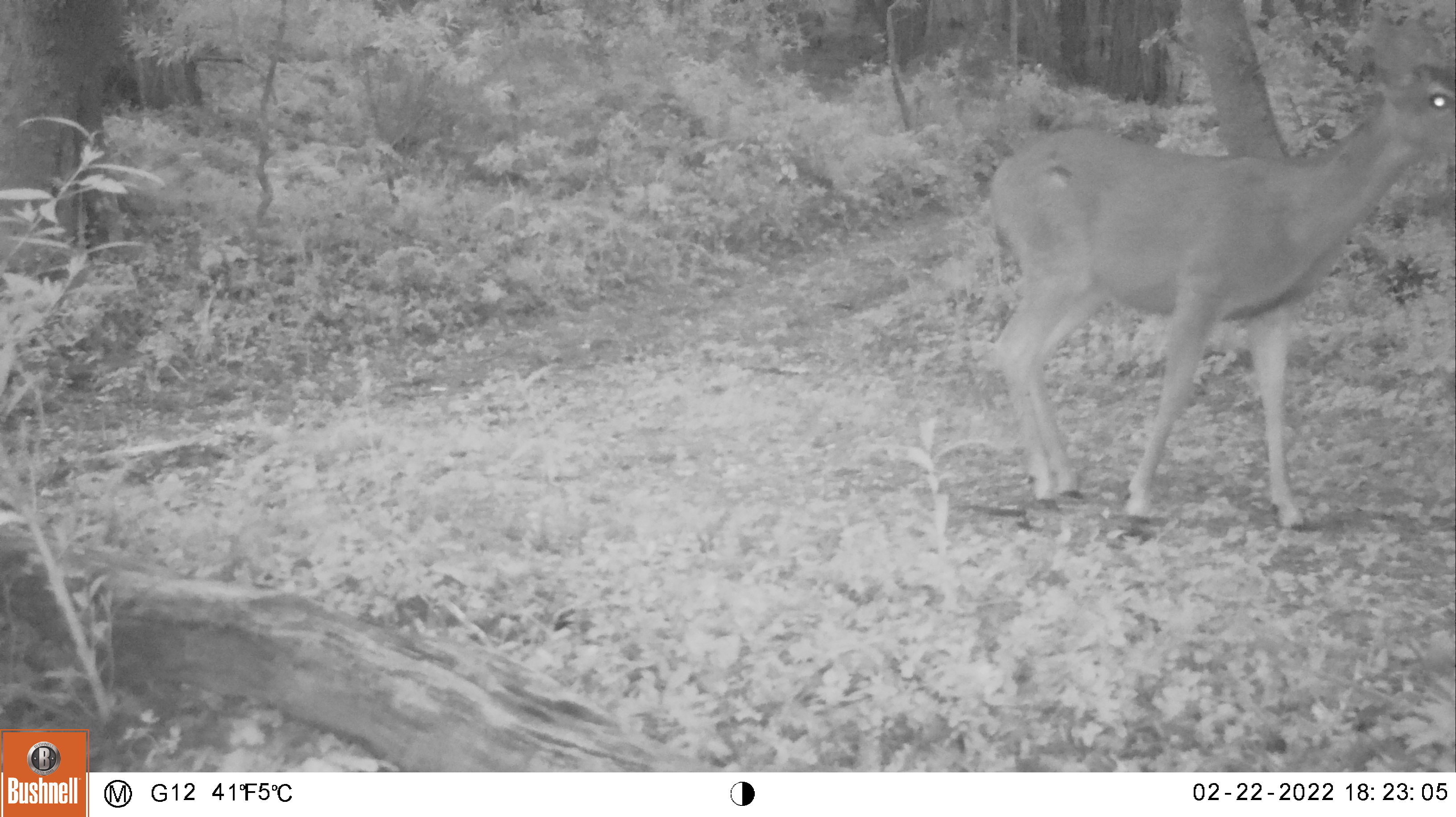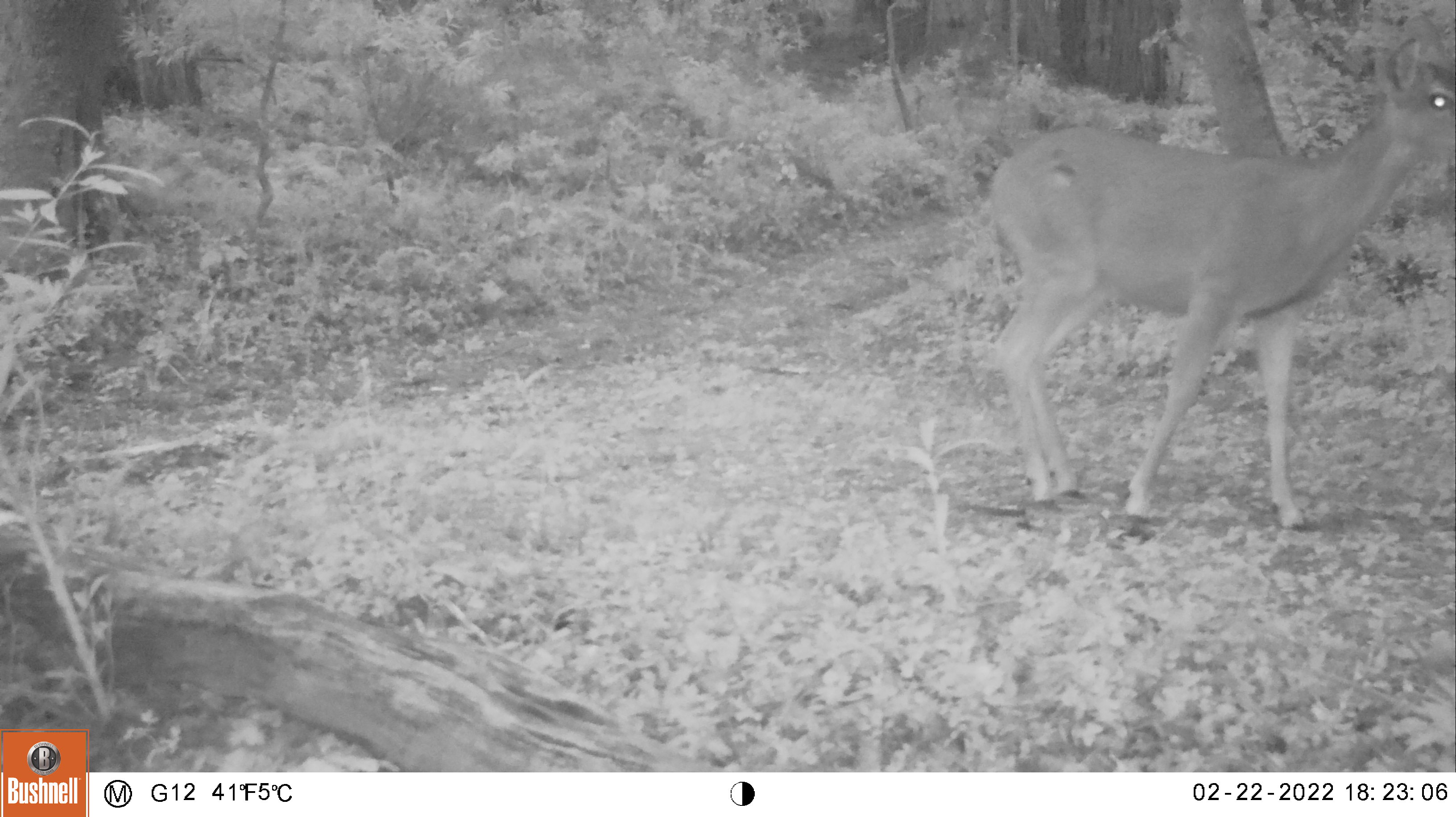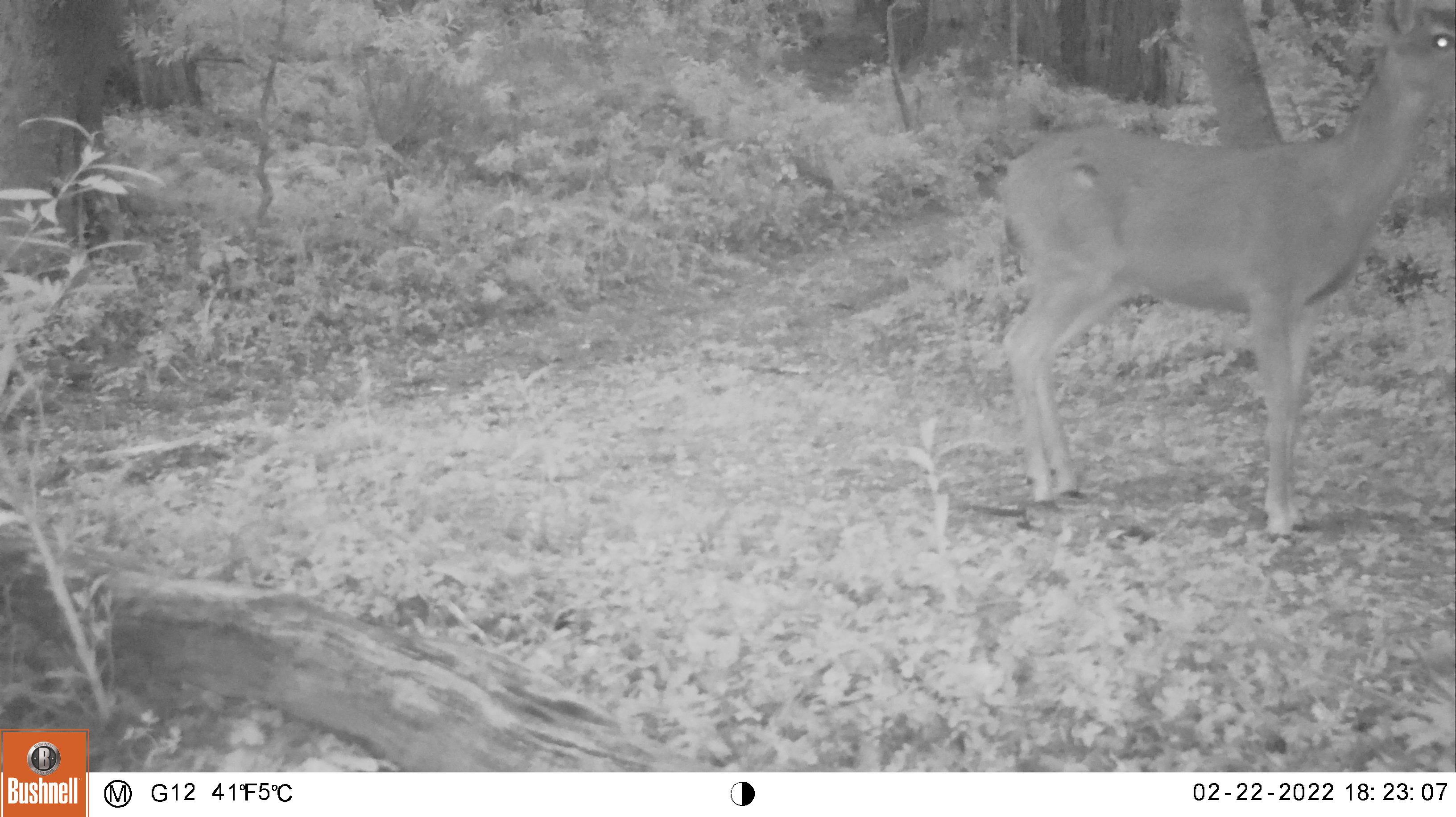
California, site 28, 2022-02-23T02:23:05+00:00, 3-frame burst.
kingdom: Animalia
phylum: Chordata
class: Mammalia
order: Artiodactyla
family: Cervidae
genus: Odocoileus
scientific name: Odocoileus hemionus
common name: mule deer